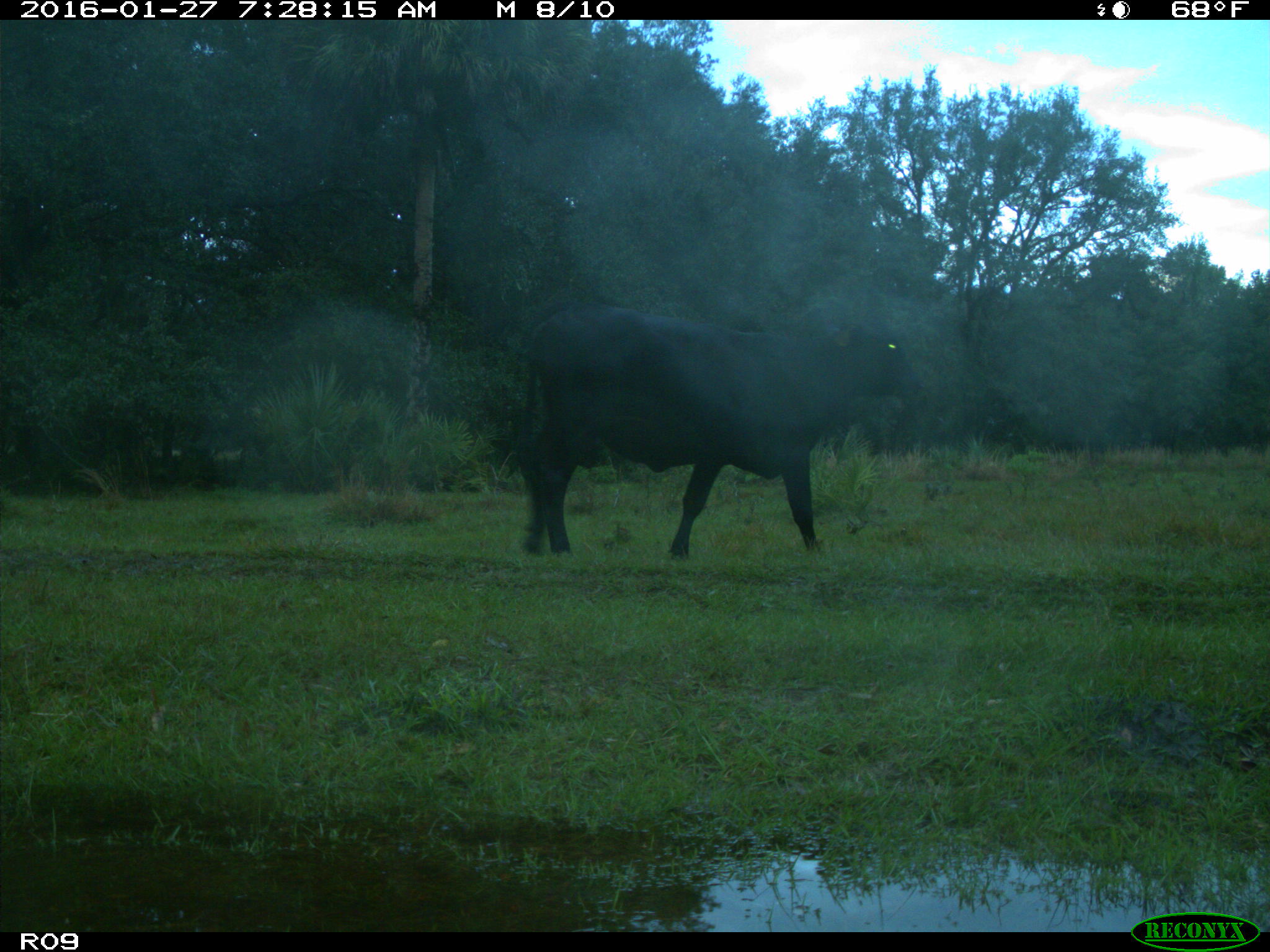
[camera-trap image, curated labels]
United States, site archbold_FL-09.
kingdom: Animalia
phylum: Chordata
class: Mammalia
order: Artiodactyla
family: Bovidae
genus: Bos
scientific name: Bos taurus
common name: domestic cow